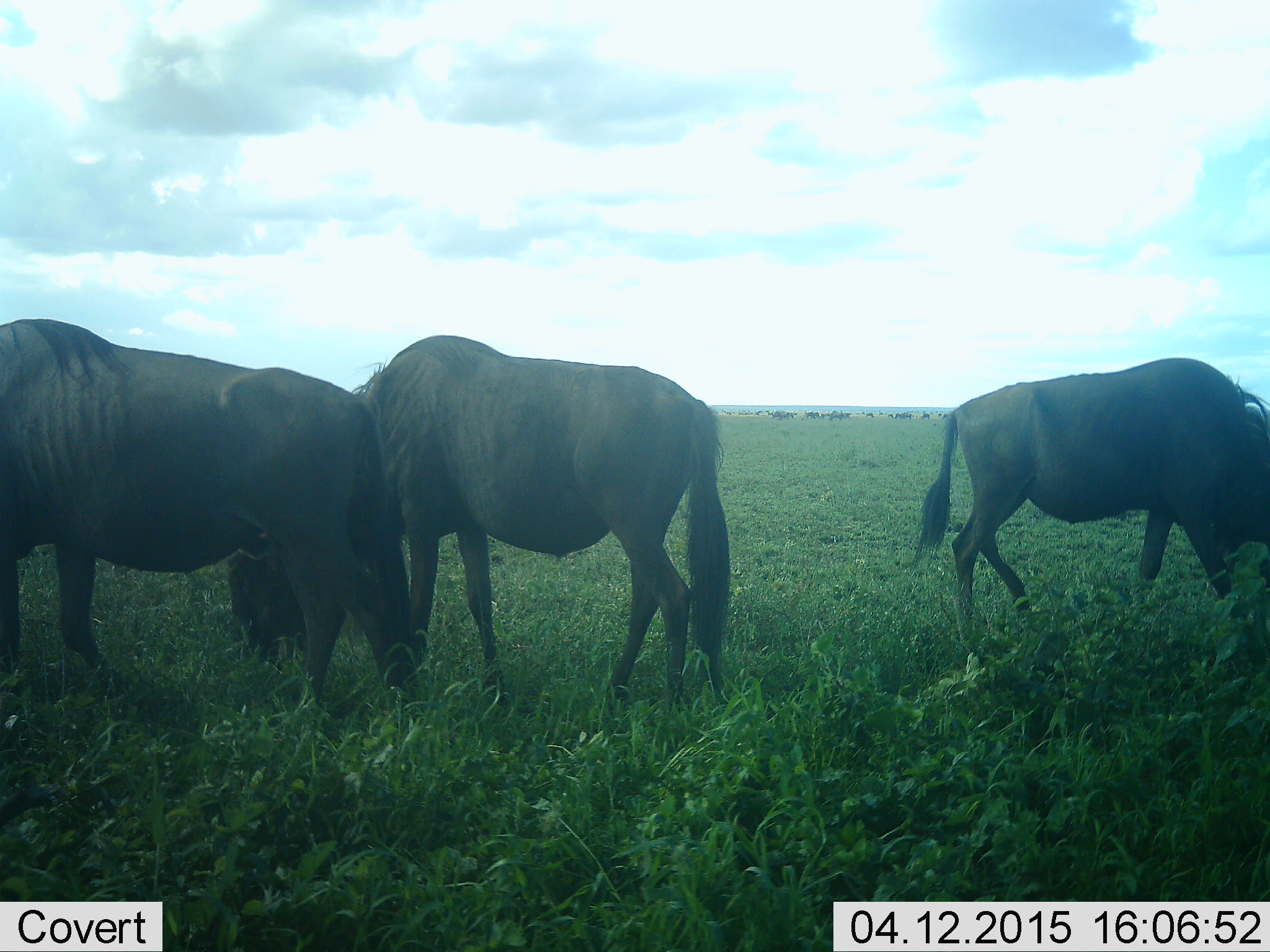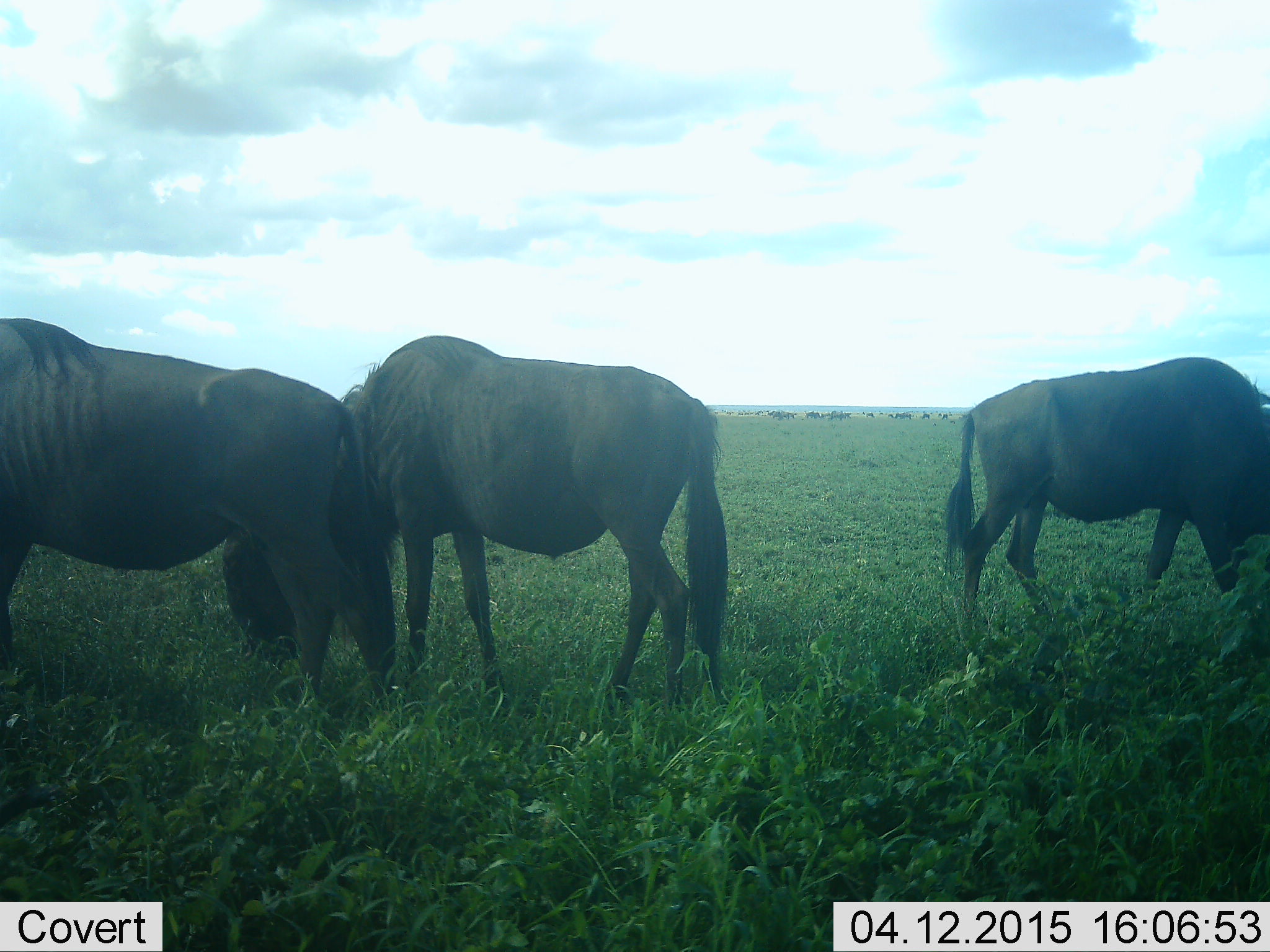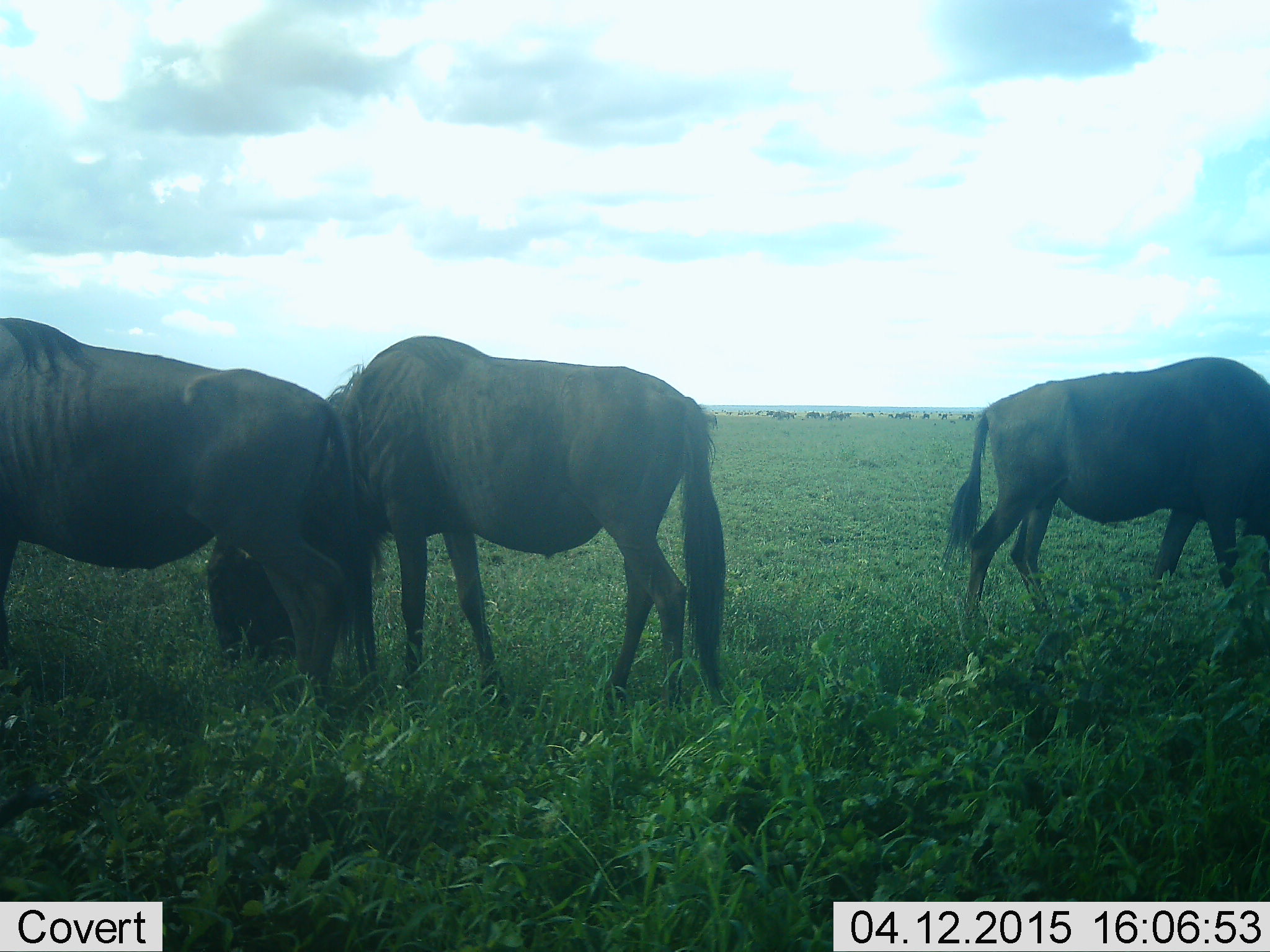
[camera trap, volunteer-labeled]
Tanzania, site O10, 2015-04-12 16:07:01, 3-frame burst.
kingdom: Animalia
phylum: Chordata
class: Mammalia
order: Artiodactyla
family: Bovidae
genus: Connochaetes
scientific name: Connochaetes taurinus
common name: blue wildebeest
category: wildebeest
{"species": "wildebeest (blue wildebeest) (Connochaetes taurinus)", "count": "3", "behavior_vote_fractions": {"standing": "30%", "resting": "0%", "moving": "30%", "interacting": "10%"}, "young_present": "0%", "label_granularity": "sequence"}